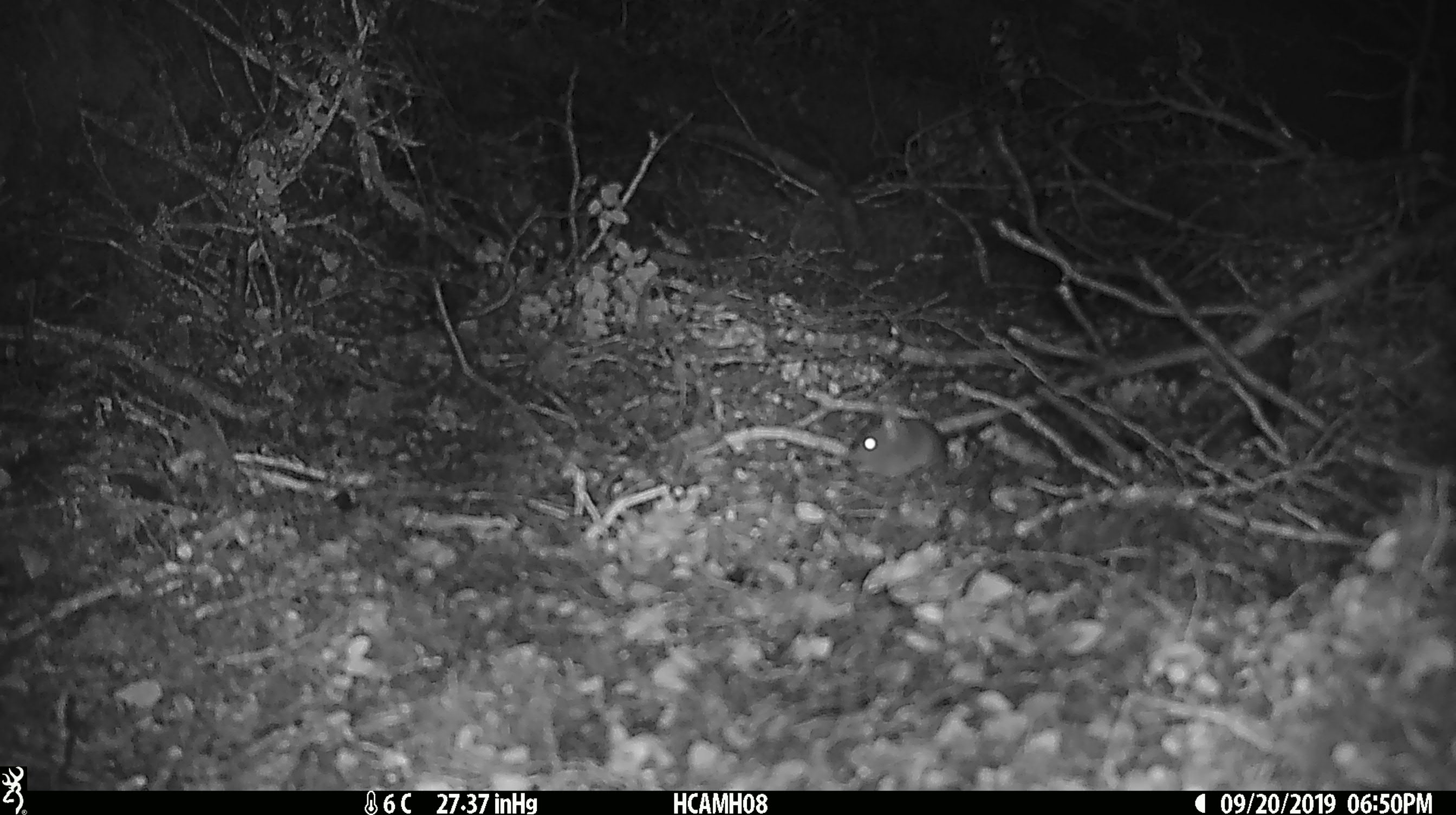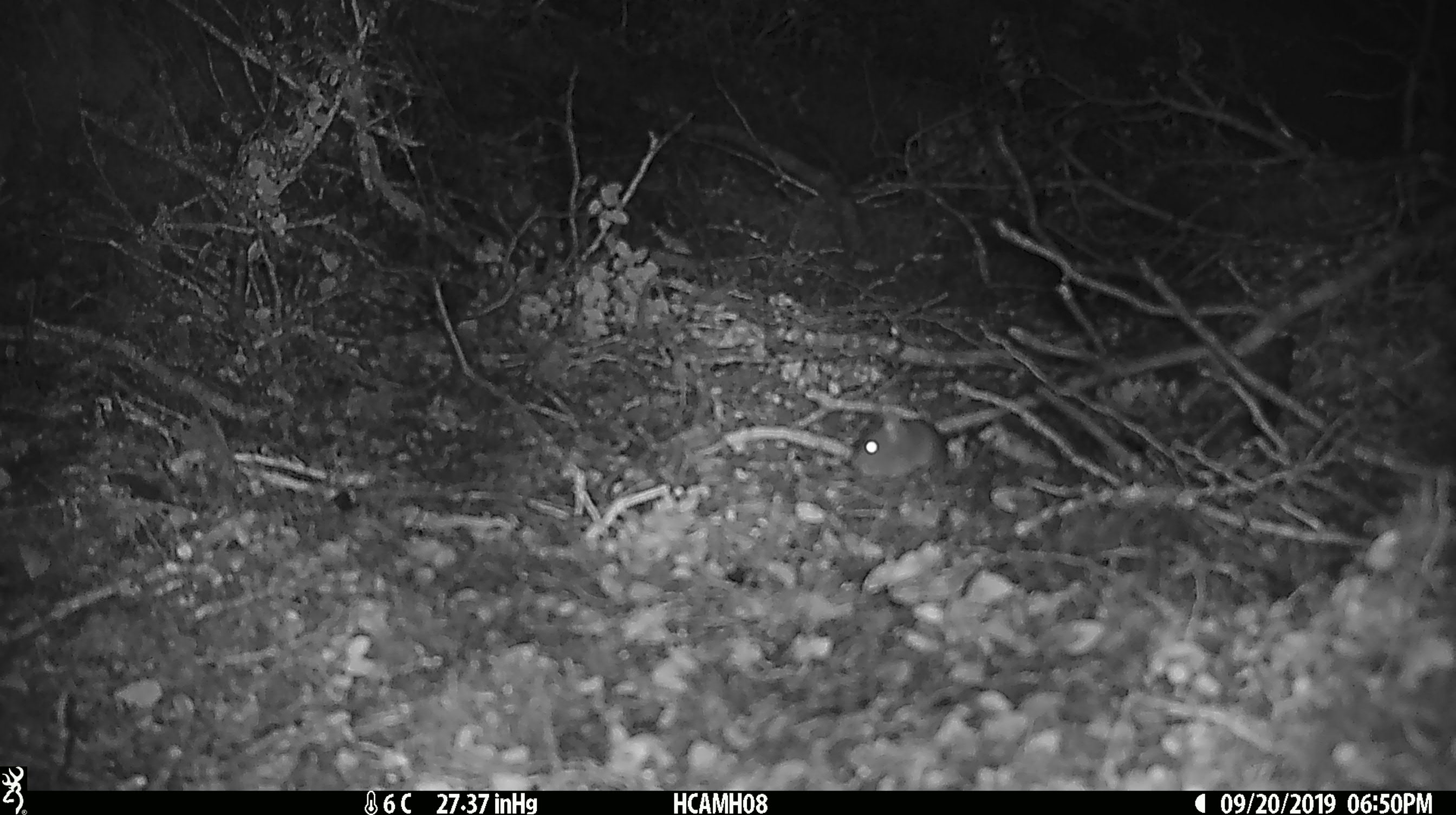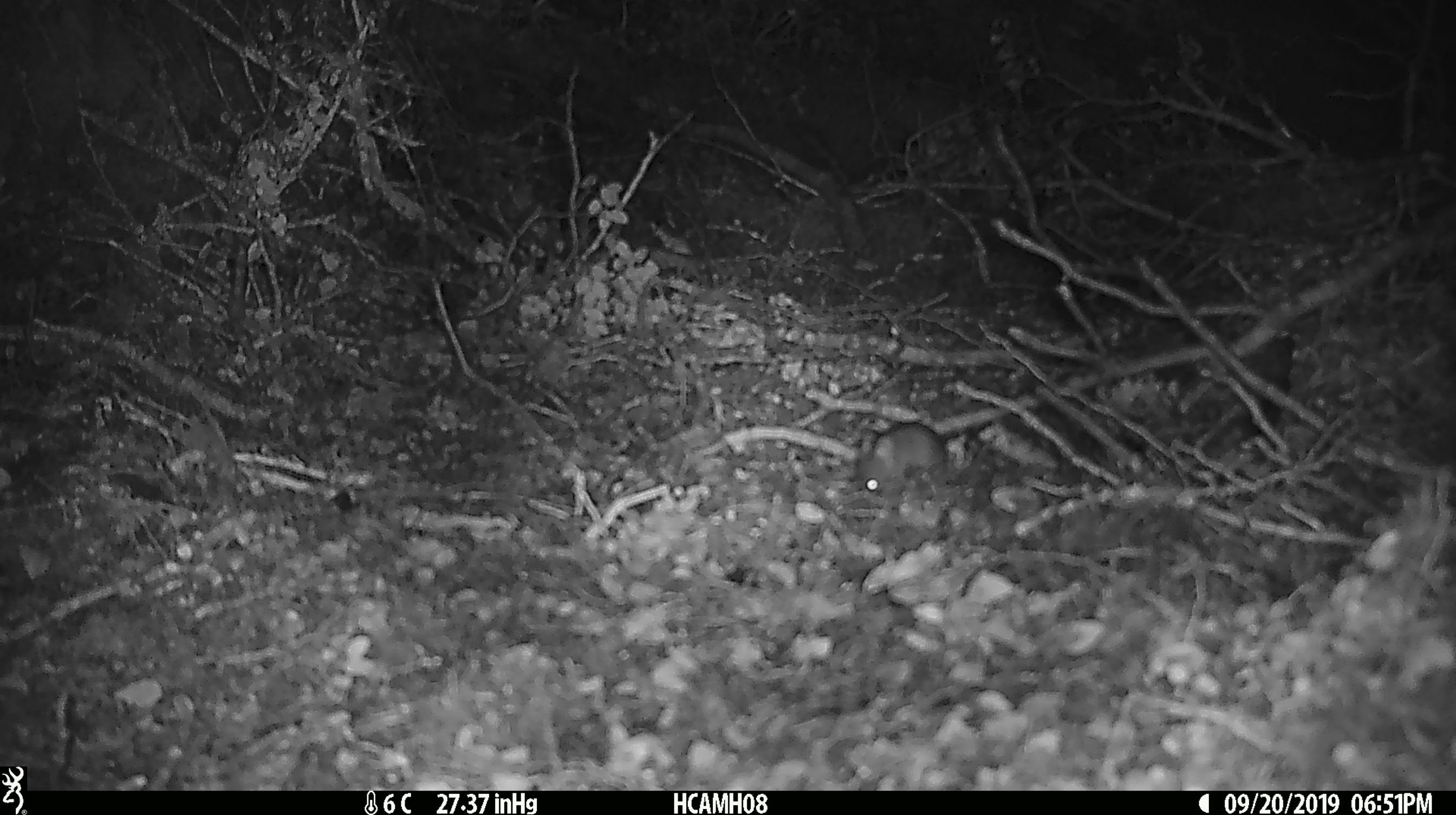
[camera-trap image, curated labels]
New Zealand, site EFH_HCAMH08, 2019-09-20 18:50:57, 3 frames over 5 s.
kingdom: Animalia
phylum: Chordata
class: Mammalia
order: Rodentia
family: Muridae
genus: Mus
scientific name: Mus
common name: mouse